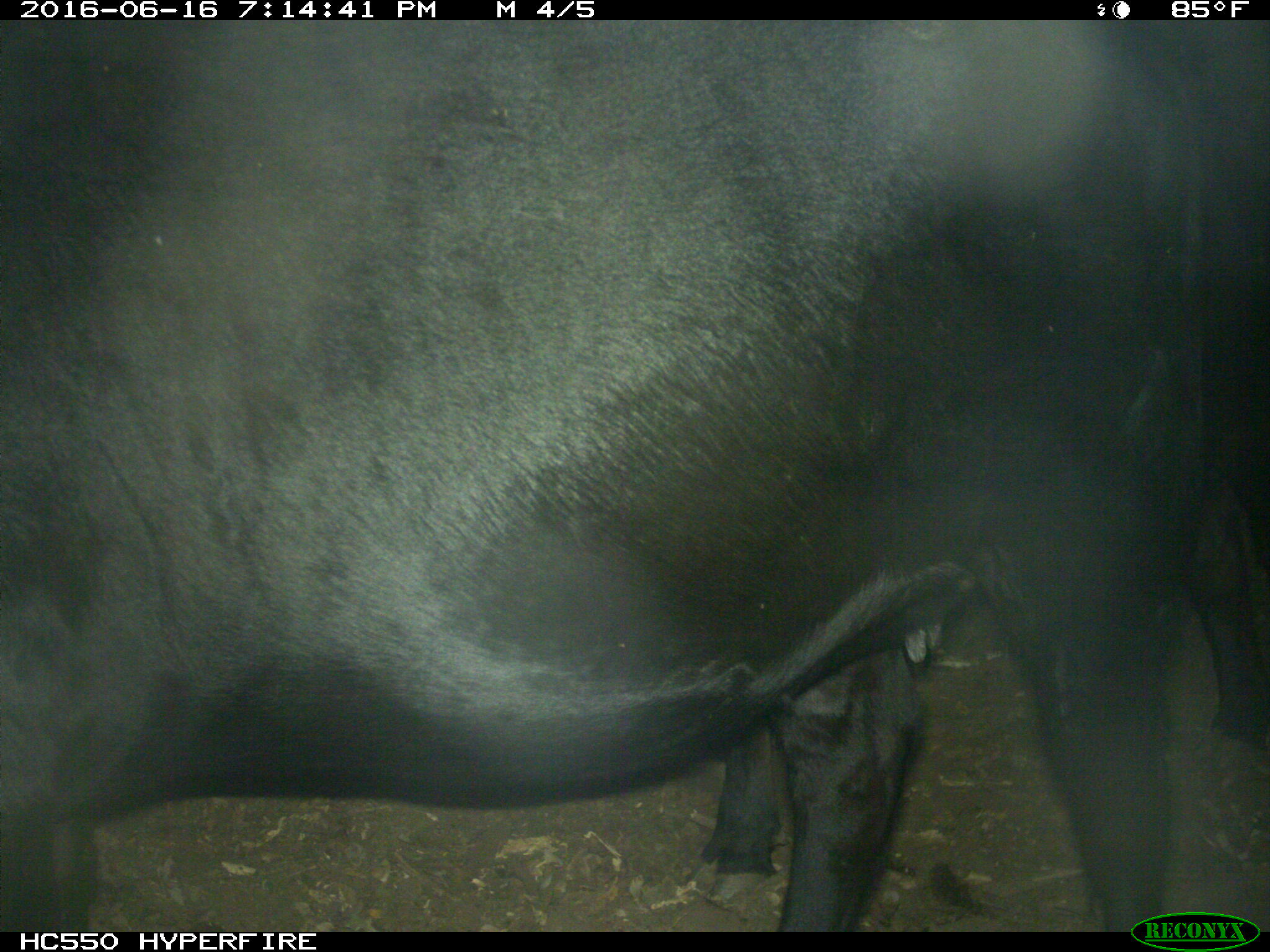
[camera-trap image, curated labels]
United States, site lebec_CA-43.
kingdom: Animalia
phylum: Chordata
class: Mammalia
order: Artiodactyla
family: Bovidae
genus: Bos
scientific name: Bos taurus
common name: domestic cow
Bos taurus (domestic cow).